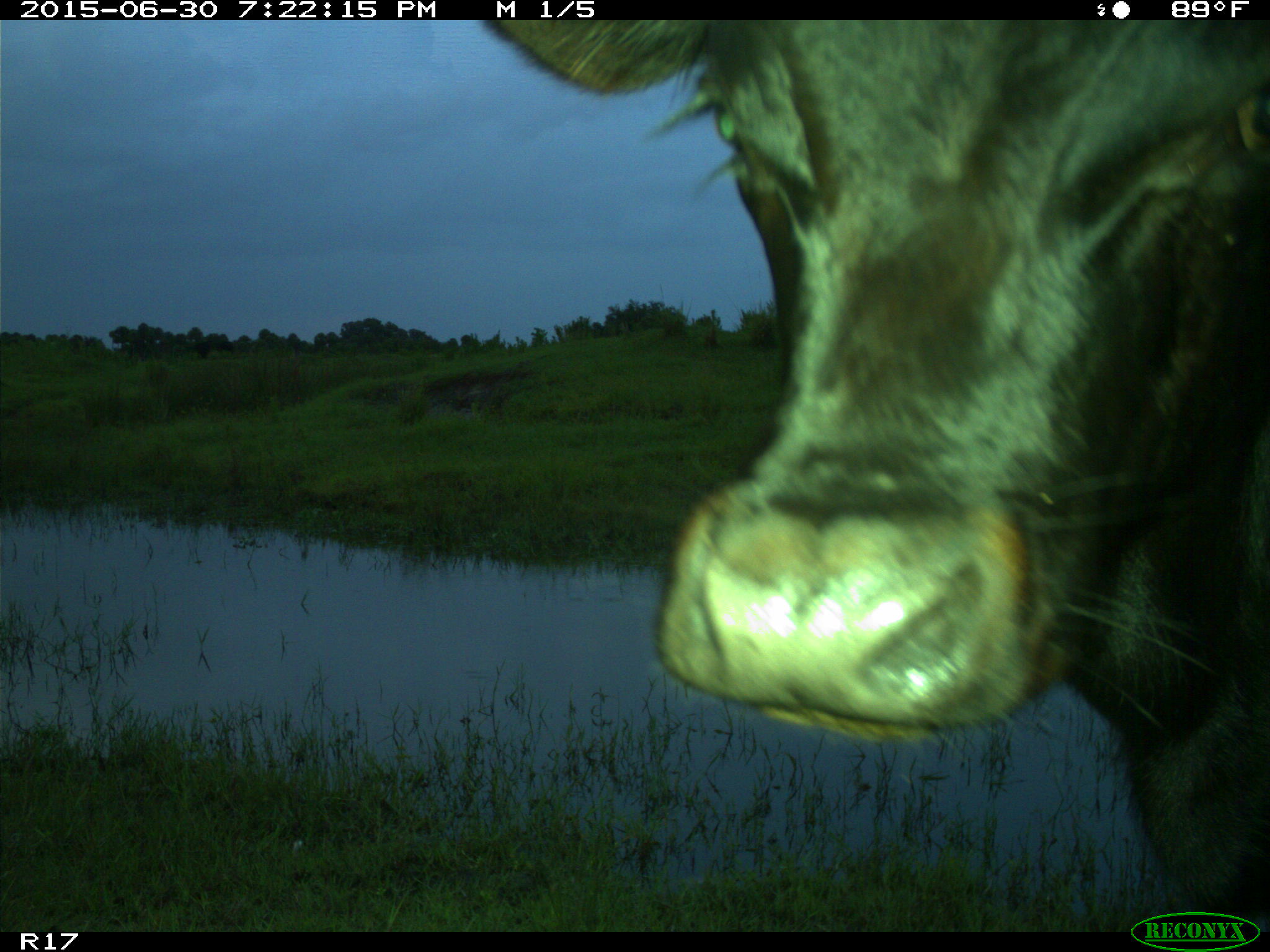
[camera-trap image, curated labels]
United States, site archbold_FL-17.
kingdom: Animalia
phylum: Chordata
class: Mammalia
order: Artiodactyla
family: Bovidae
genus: Bos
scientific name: Bos taurus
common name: domestic cow